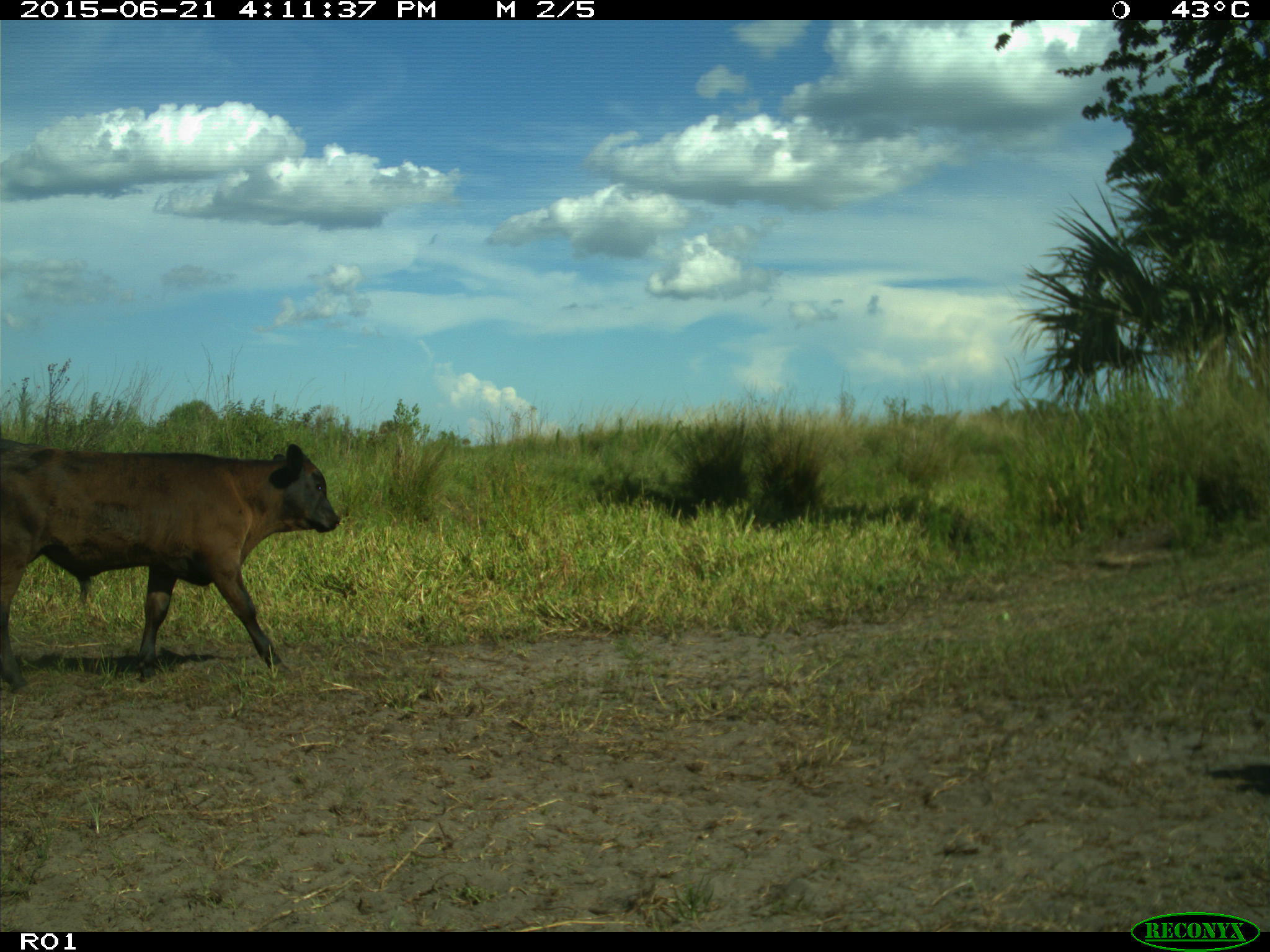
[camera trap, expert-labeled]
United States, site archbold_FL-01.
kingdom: Animalia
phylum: Chordata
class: Mammalia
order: Artiodactyla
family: Bovidae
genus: Bos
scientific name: Bos taurus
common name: domestic cow